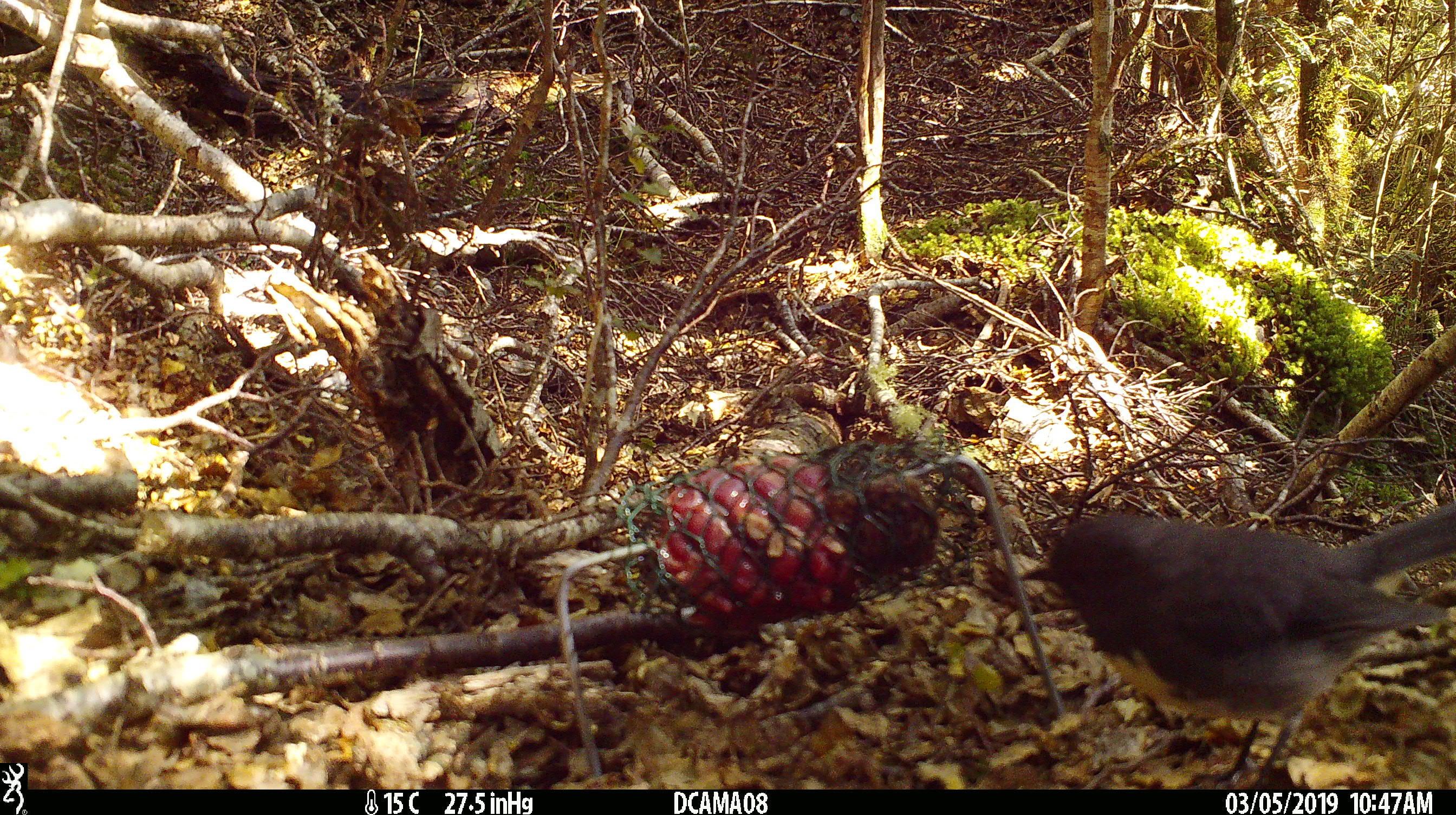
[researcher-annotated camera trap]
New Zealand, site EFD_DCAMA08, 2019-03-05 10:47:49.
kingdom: Animalia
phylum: Chordata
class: Aves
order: Passeriformes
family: Petroicidae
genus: Petroica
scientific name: Petroica australis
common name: new zealand robin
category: robin